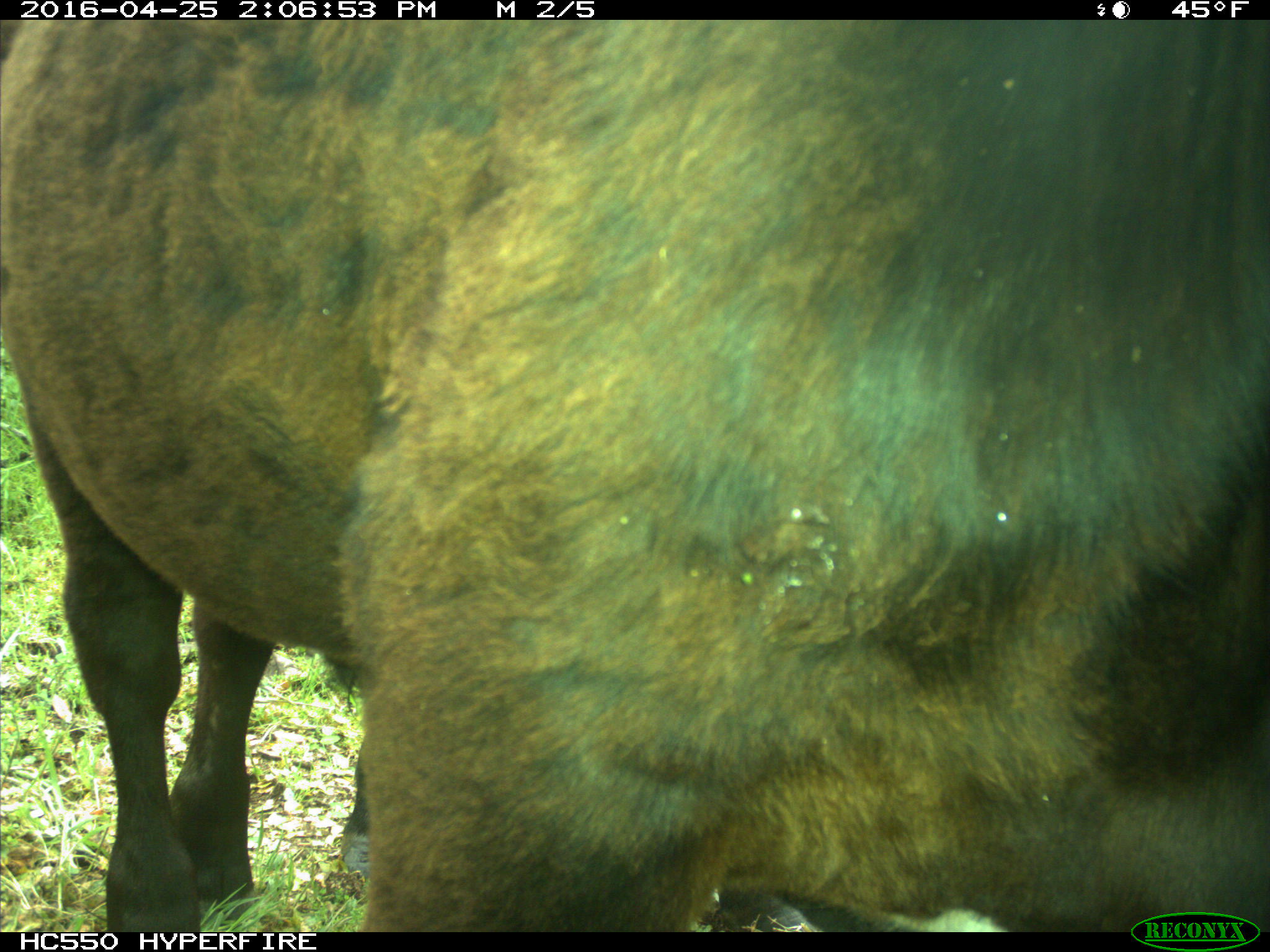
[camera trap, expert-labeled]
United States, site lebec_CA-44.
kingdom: Animalia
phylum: Chordata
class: Mammalia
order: Artiodactyla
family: Bovidae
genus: Bos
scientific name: Bos taurus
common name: domestic cow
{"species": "Bos taurus (domestic cow)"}